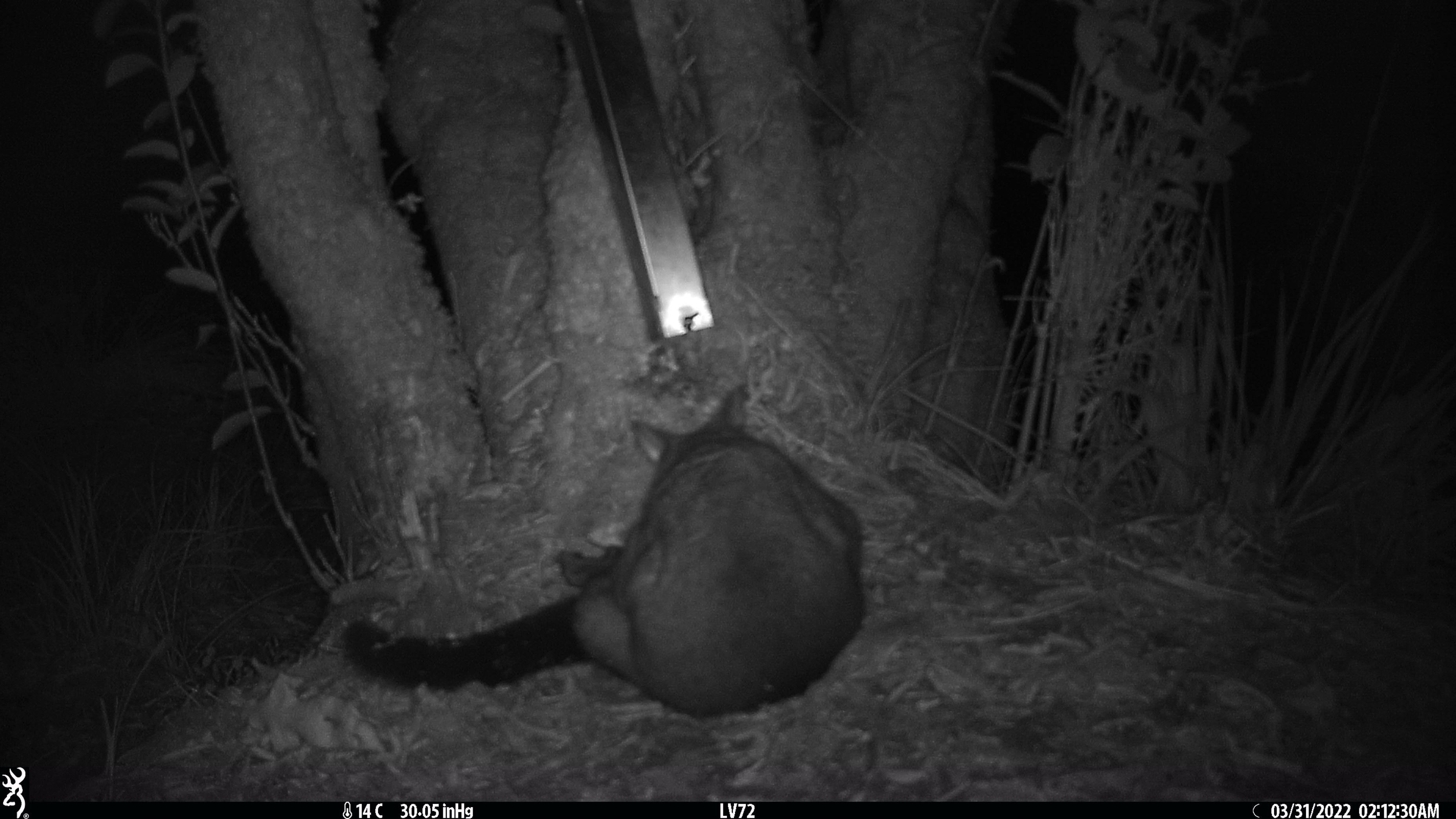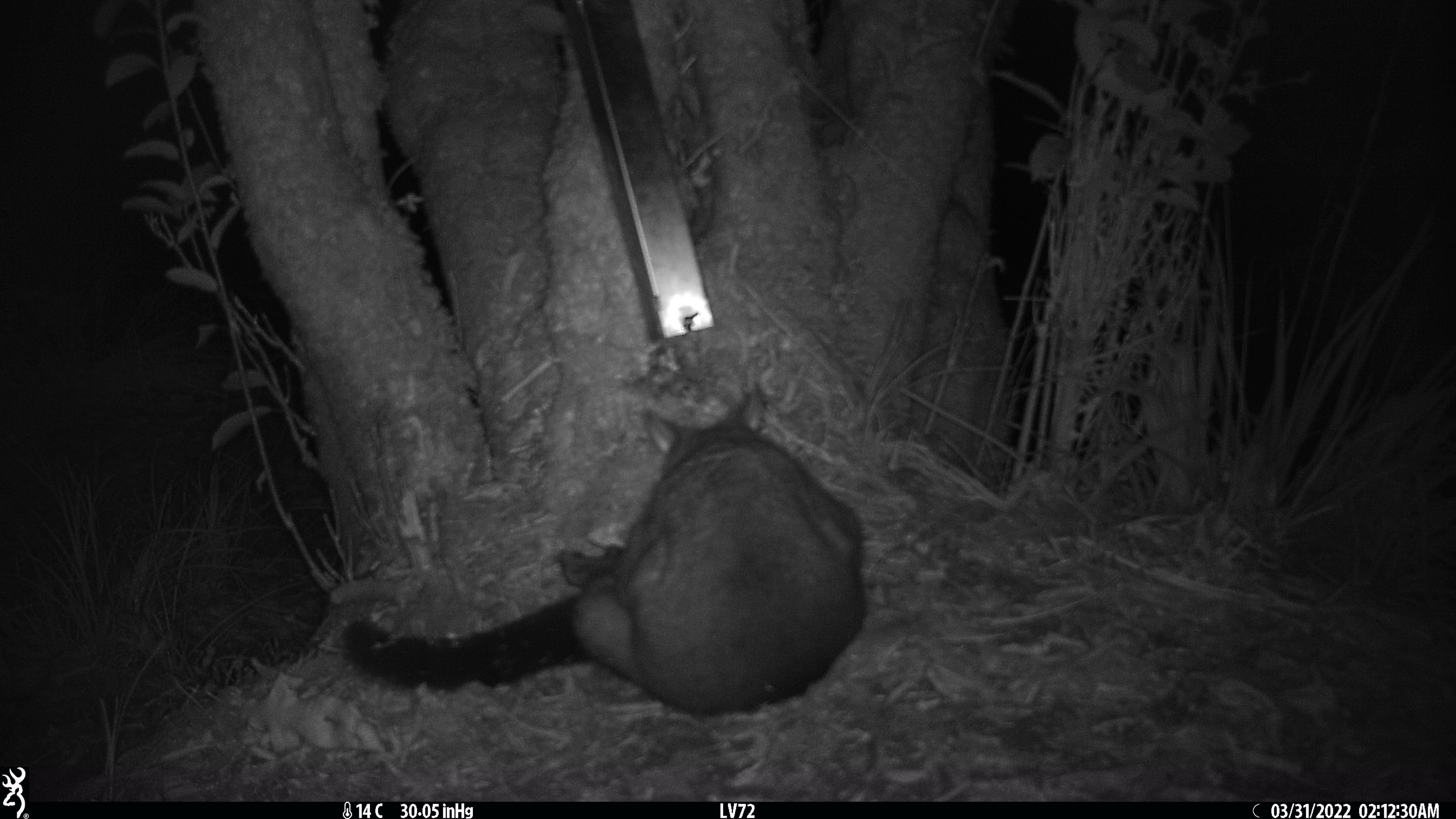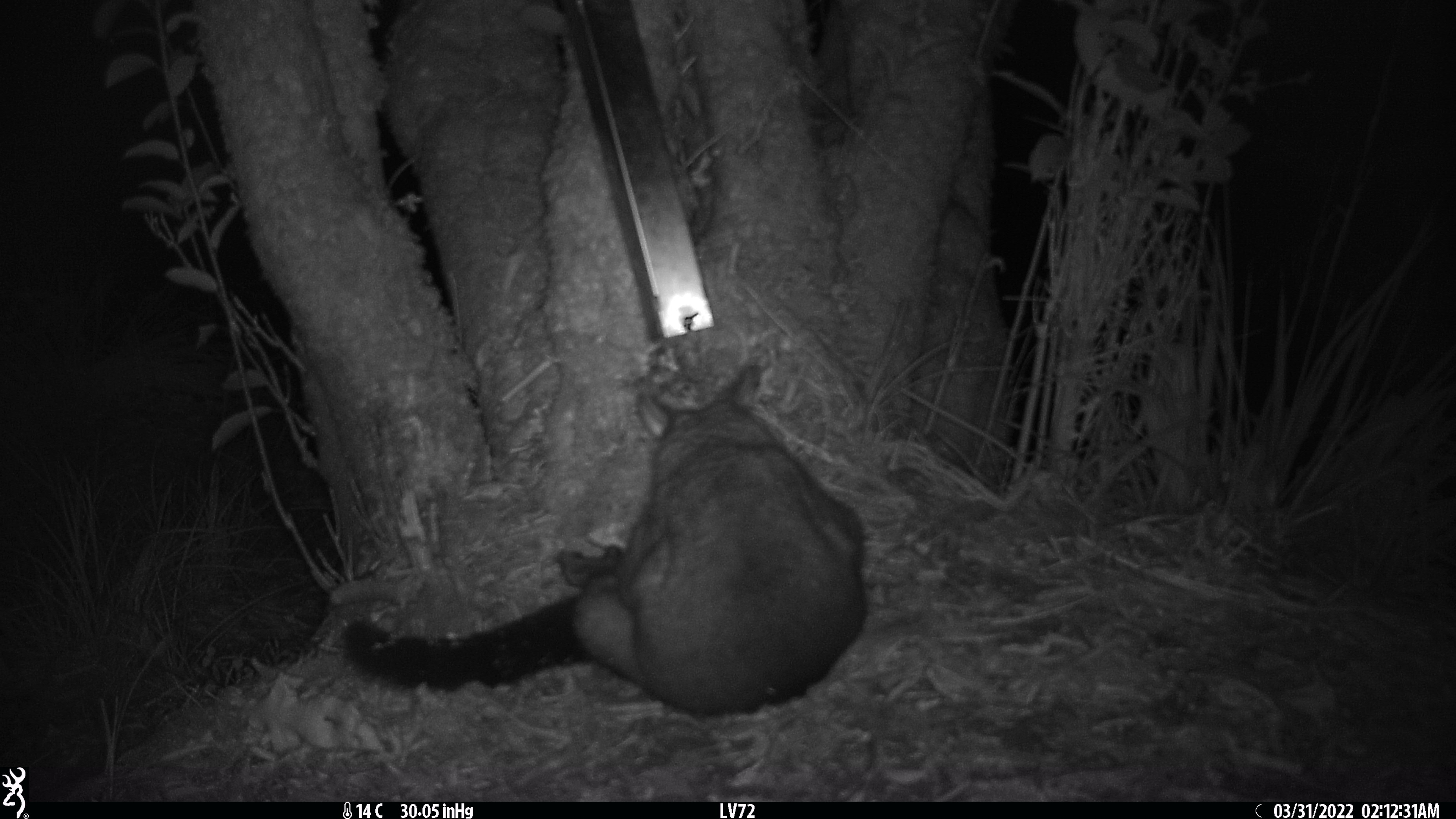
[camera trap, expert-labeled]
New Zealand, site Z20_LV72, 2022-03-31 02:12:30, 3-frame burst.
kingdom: Animalia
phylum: Chordata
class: Mammalia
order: Diprotodontia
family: Phalangeridae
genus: Trichosurus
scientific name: Trichosurus vulpecula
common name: common brushtail possum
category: possum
Possum (common brushtail possum) (Trichosurus vulpecula).